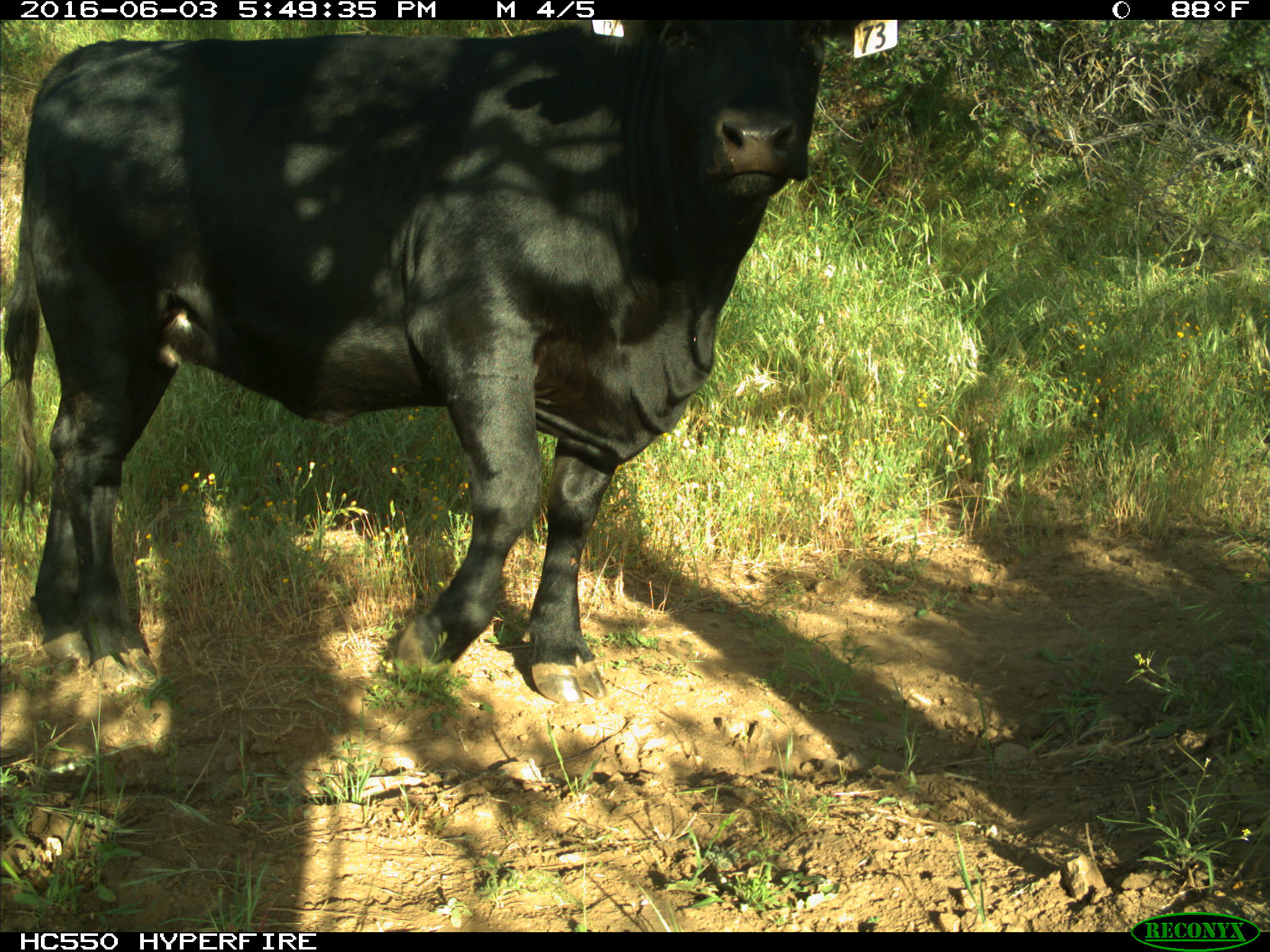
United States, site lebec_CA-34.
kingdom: Animalia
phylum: Chordata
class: Mammalia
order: Artiodactyla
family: Bovidae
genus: Bos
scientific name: Bos taurus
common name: domestic cow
Bos taurus (domestic cow).